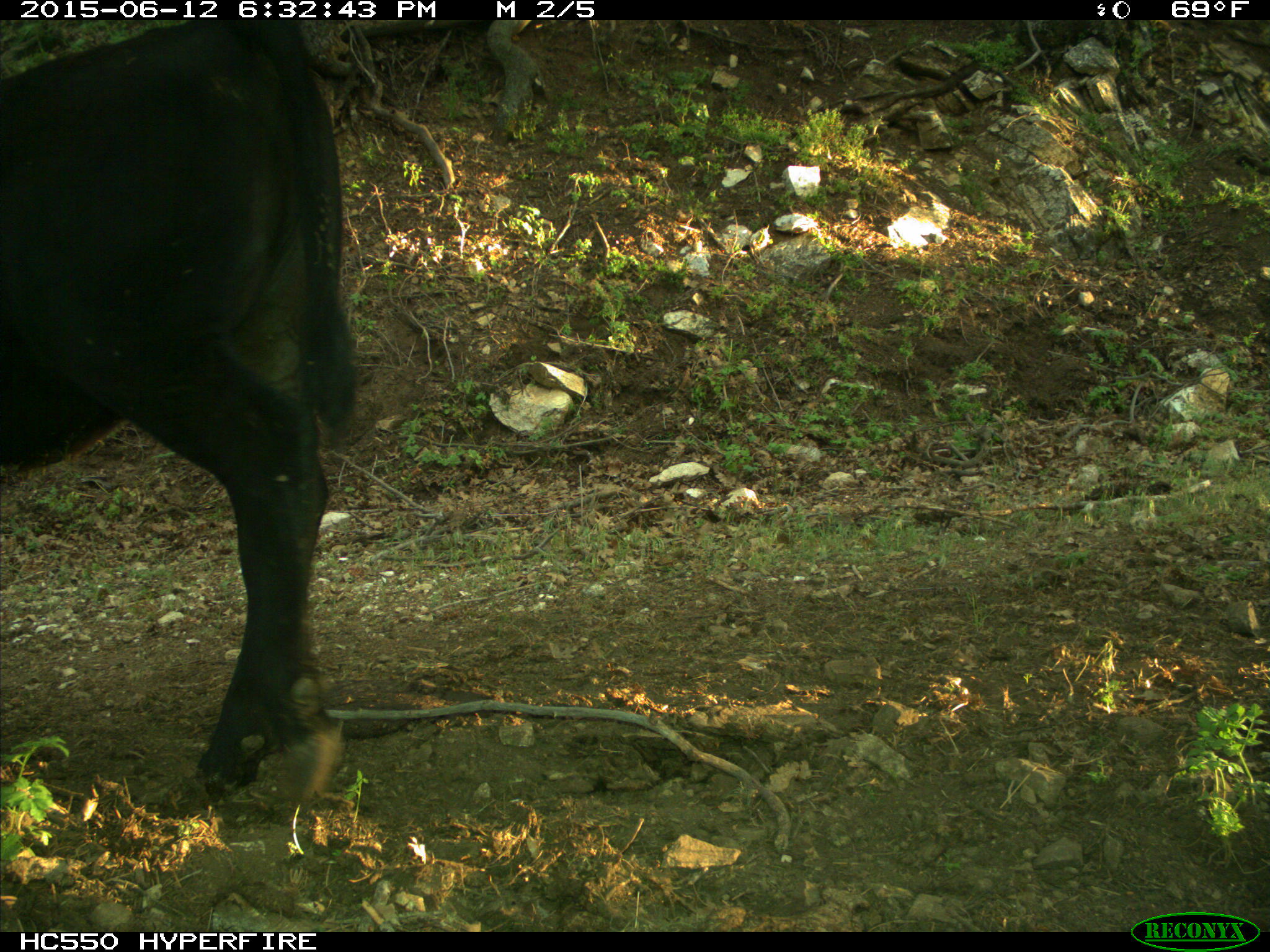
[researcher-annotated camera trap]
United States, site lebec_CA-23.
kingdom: Animalia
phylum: Chordata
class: Mammalia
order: Artiodactyla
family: Bovidae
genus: Bos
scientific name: Bos taurus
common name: domestic cow